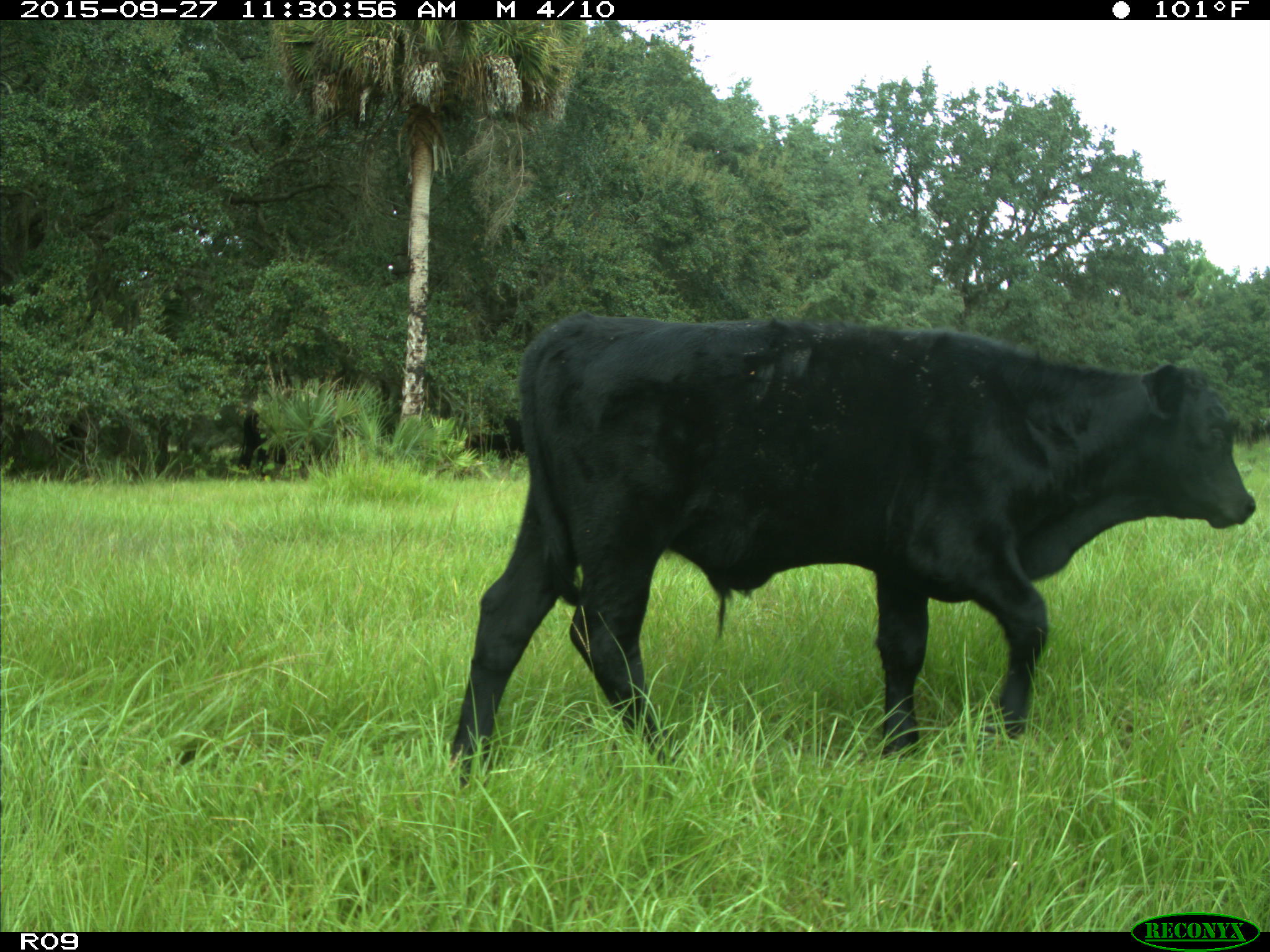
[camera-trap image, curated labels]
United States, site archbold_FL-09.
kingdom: Animalia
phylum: Chordata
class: Mammalia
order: Artiodactyla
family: Bovidae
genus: Bos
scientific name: Bos taurus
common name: domestic cow